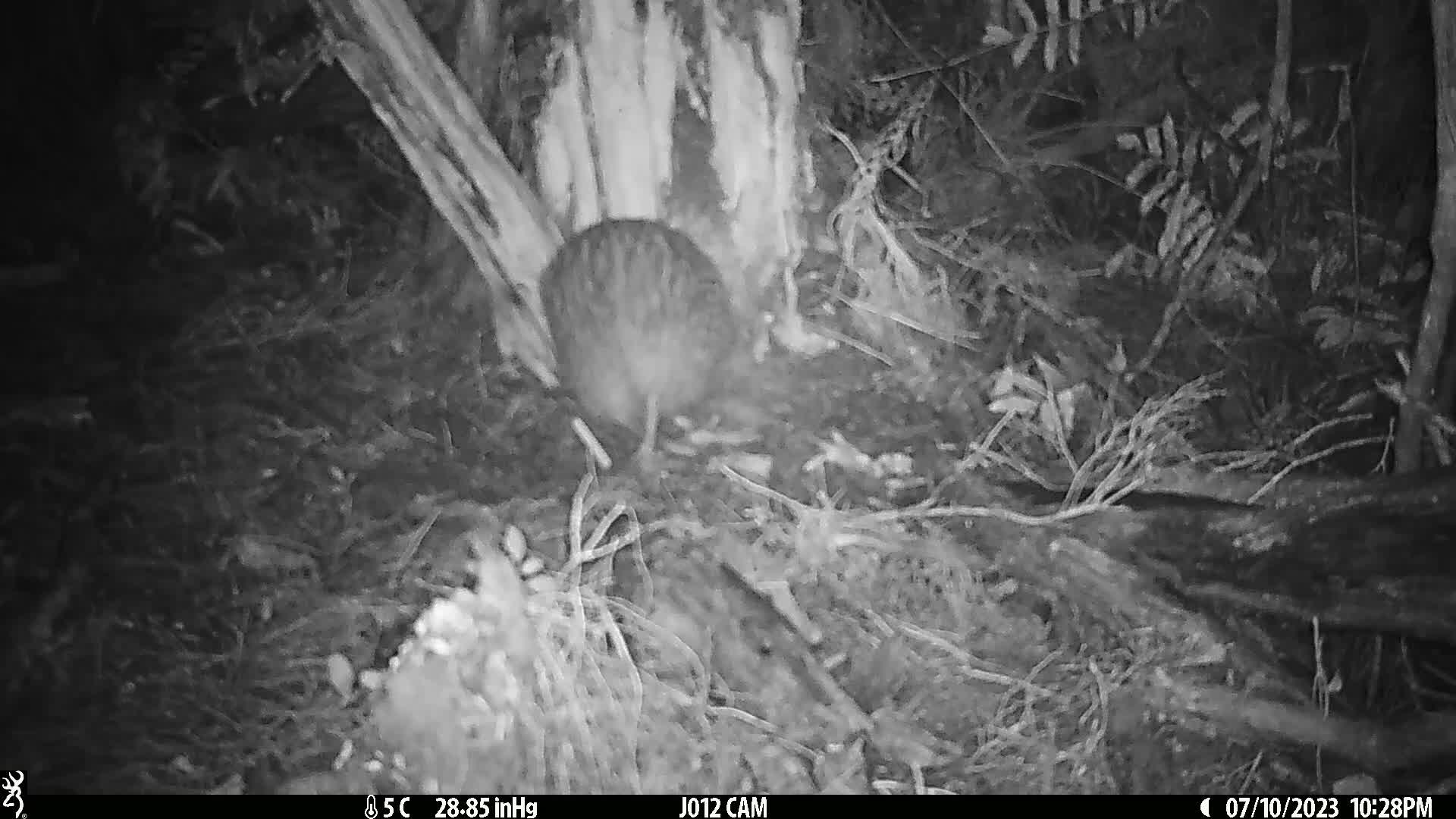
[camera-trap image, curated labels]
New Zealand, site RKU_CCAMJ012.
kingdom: Animalia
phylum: Chordata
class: Aves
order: Apterygiformes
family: Apterygidae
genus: Apteryx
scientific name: Apteryx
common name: kiwi